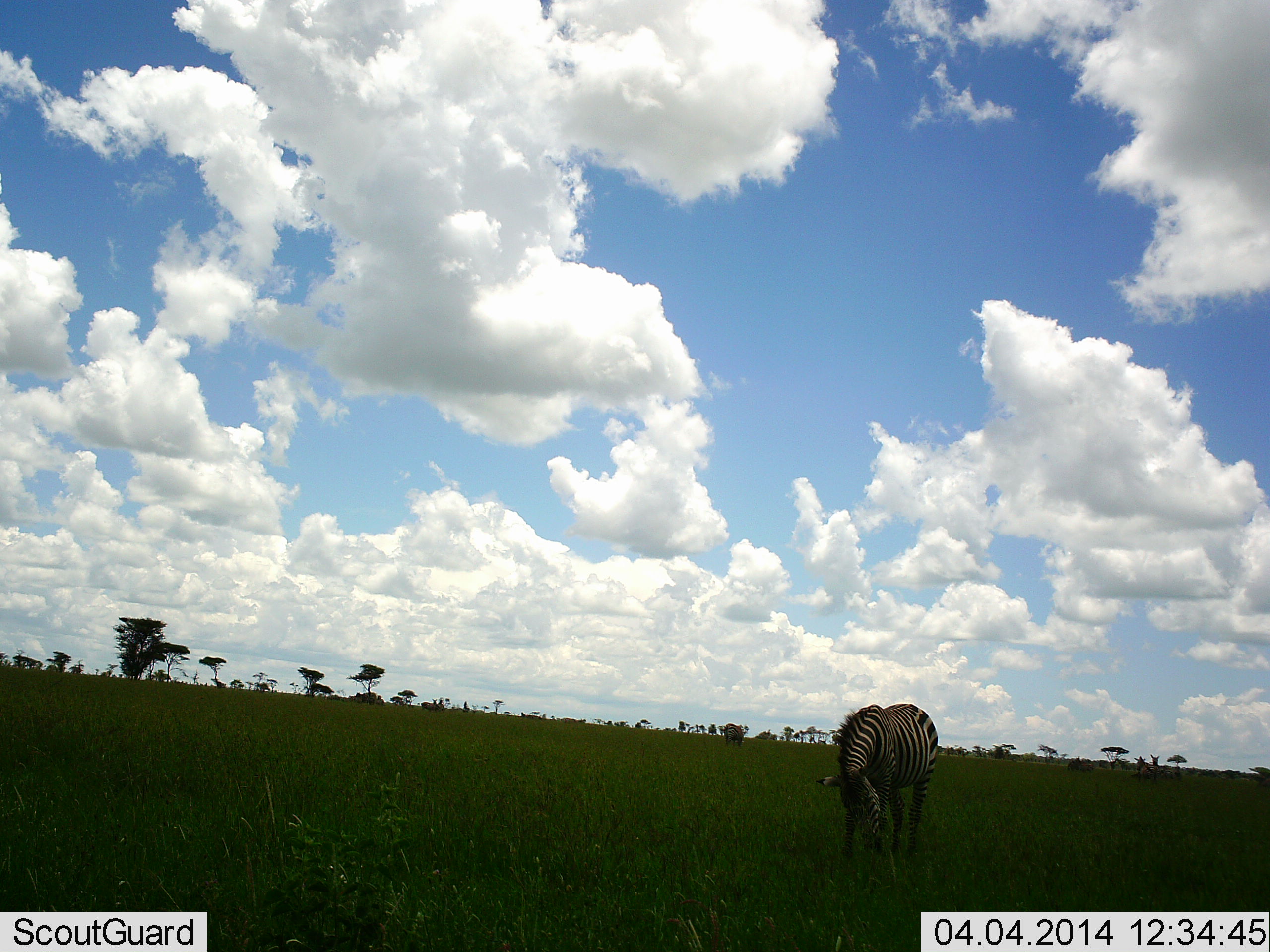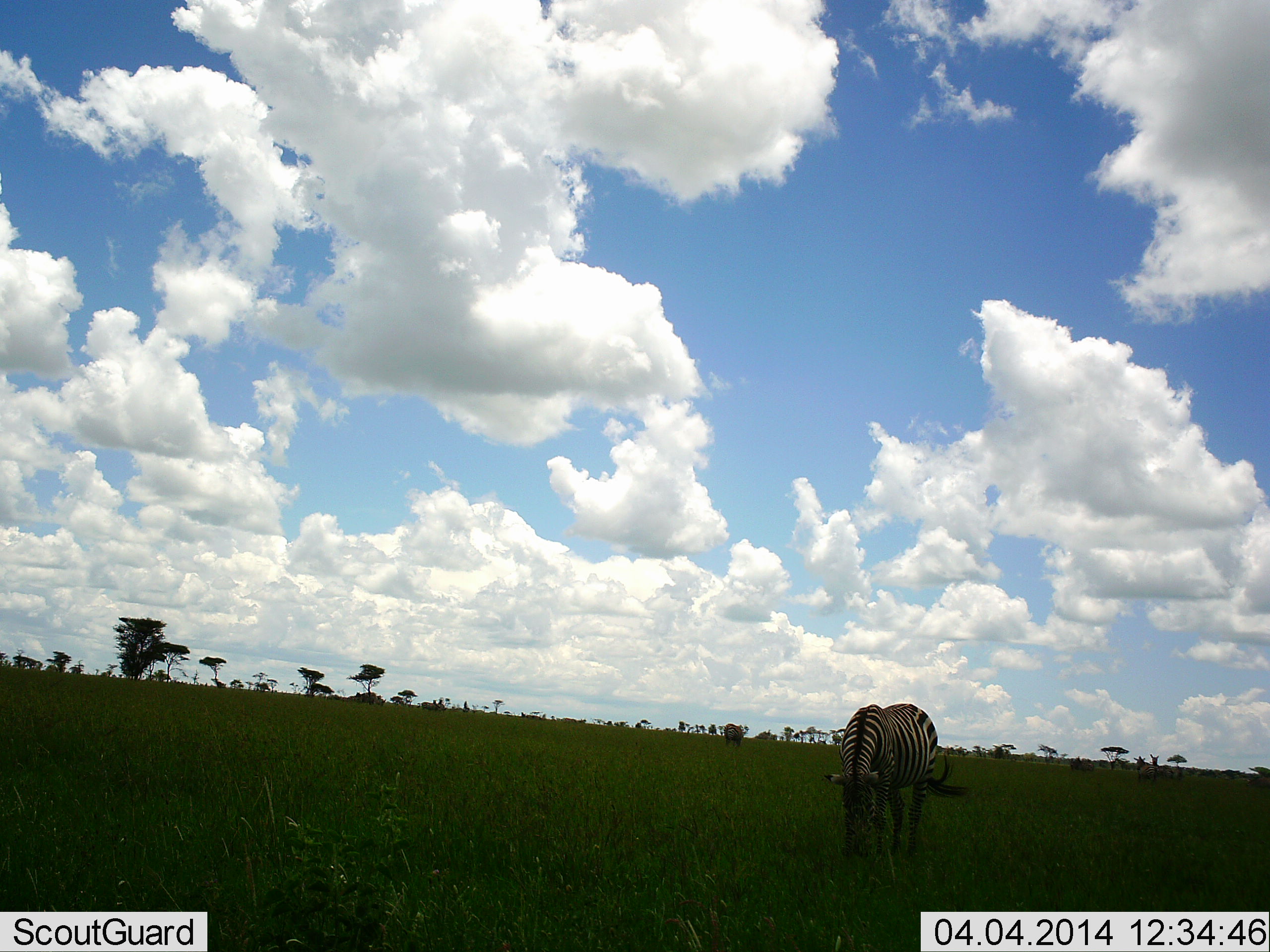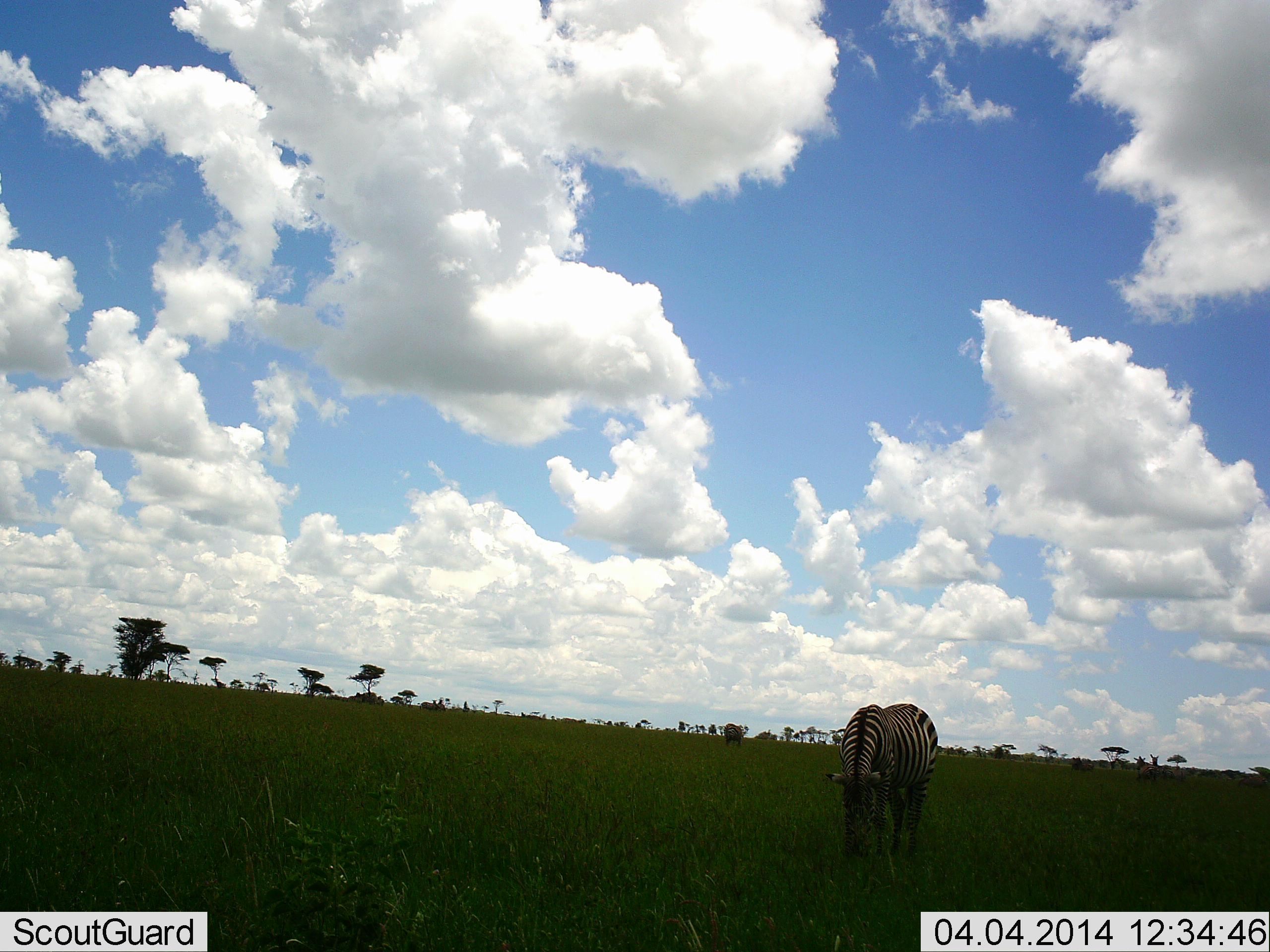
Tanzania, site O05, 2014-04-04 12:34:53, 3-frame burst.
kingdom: Animalia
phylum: Chordata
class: Mammalia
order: Perissodactyla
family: Equidae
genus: Equus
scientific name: Equus quagga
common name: plains zebra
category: zebra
Zebra (plains zebra) (Equus quagga), count 1. Behavior (volunteer vote fractions): standing 40%, resting 0%, moving 0%, interacting 0%. Young present (vote fraction): 0%. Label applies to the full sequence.